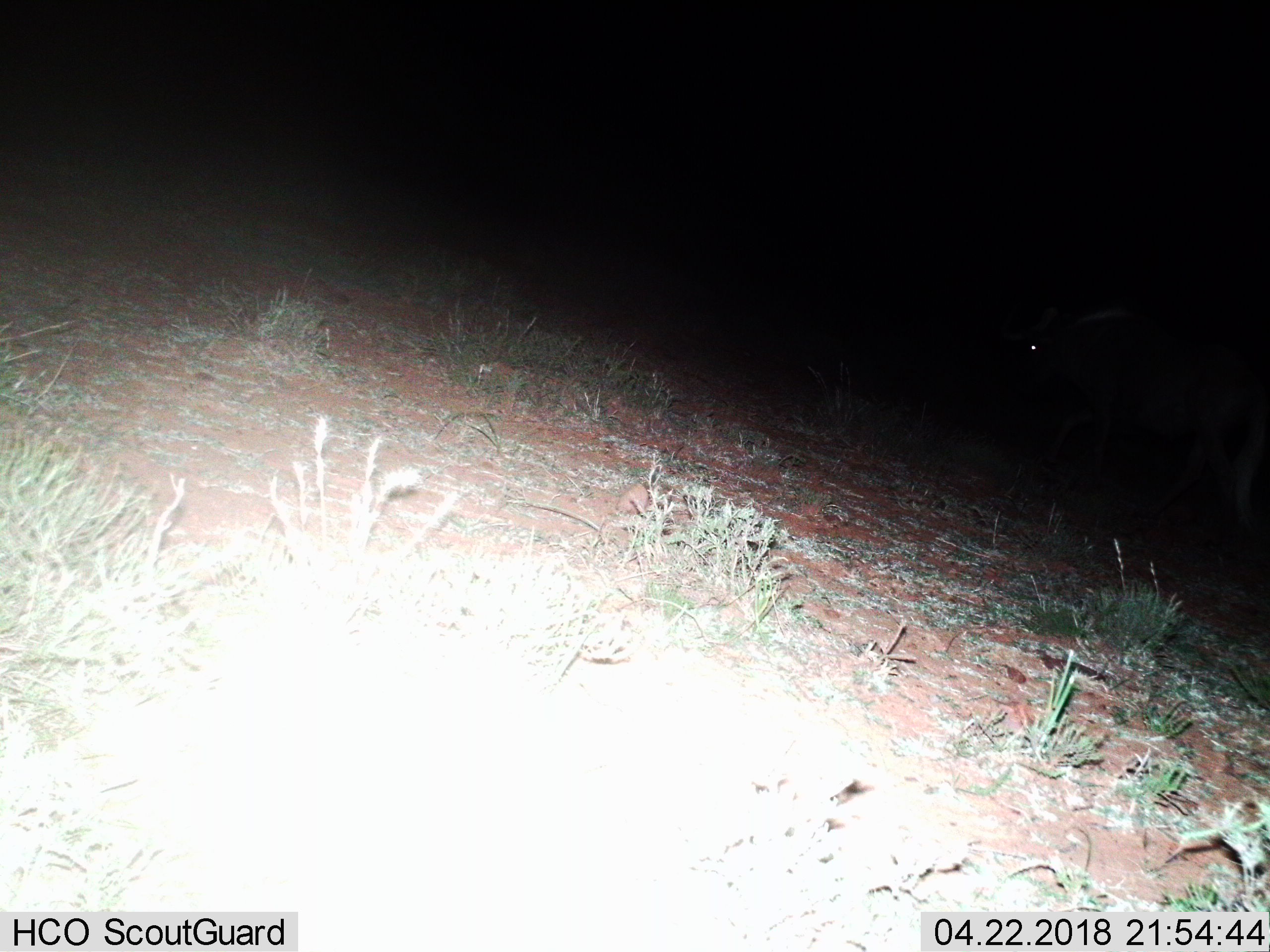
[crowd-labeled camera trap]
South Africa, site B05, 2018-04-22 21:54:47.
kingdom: Animalia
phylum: Chordata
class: Mammalia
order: Artiodactyla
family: Bovidae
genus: Connochaetes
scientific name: Connochaetes gnou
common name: black wildebeest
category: wildebeestblack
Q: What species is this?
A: Wildebeestblack (black wildebeest) (Connochaetes gnou).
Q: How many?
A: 1.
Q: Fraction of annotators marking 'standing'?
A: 25%.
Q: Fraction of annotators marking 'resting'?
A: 0%.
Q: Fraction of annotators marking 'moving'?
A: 50%.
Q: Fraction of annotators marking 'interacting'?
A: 0%.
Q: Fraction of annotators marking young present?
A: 0%.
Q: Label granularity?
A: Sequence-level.